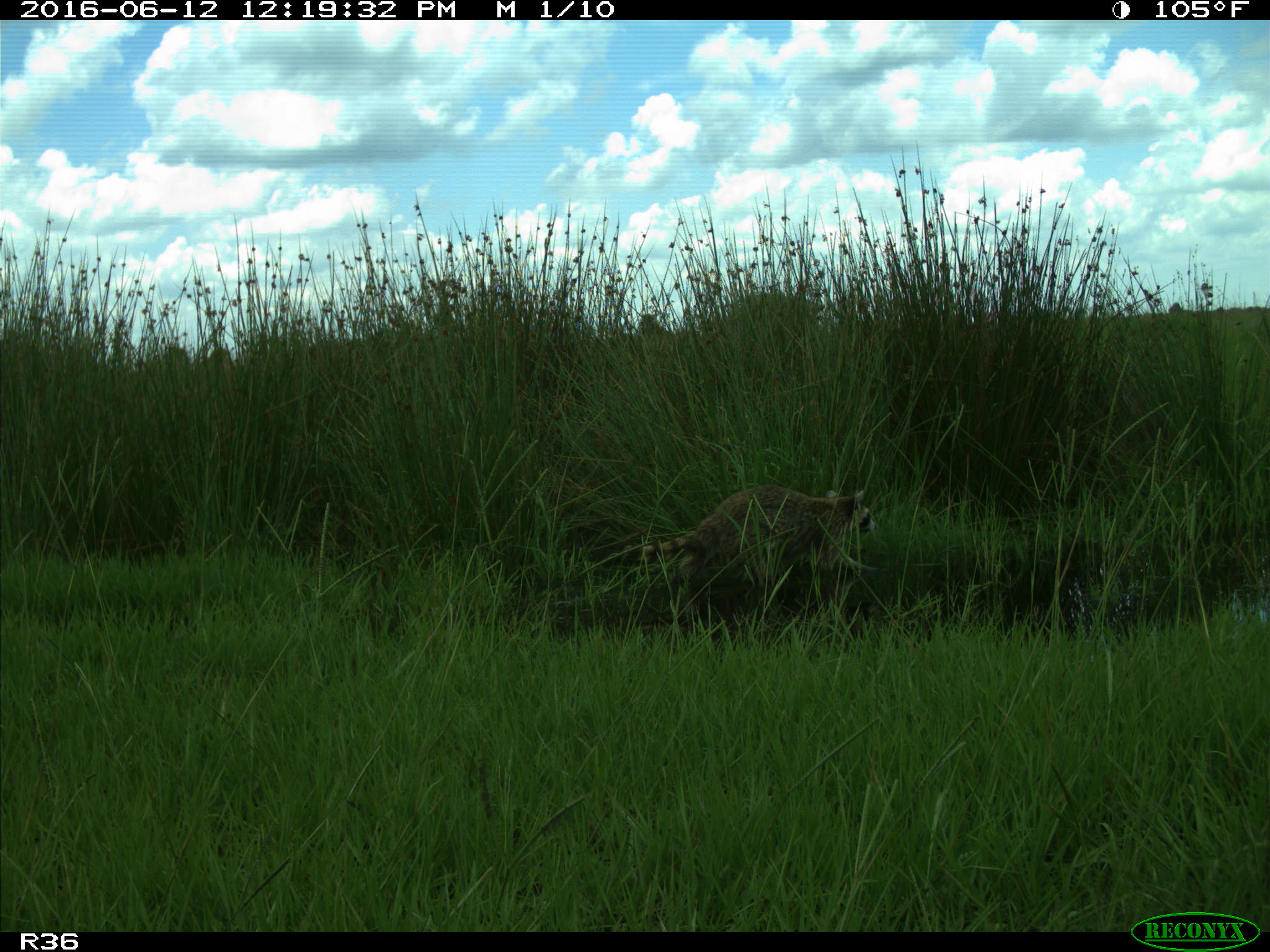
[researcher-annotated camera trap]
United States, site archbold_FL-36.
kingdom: Animalia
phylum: Chordata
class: Mammalia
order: Carnivora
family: Procyonidae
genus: Procyon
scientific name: Procyon lotor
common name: common raccoon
Procyon lotor (common raccoon).